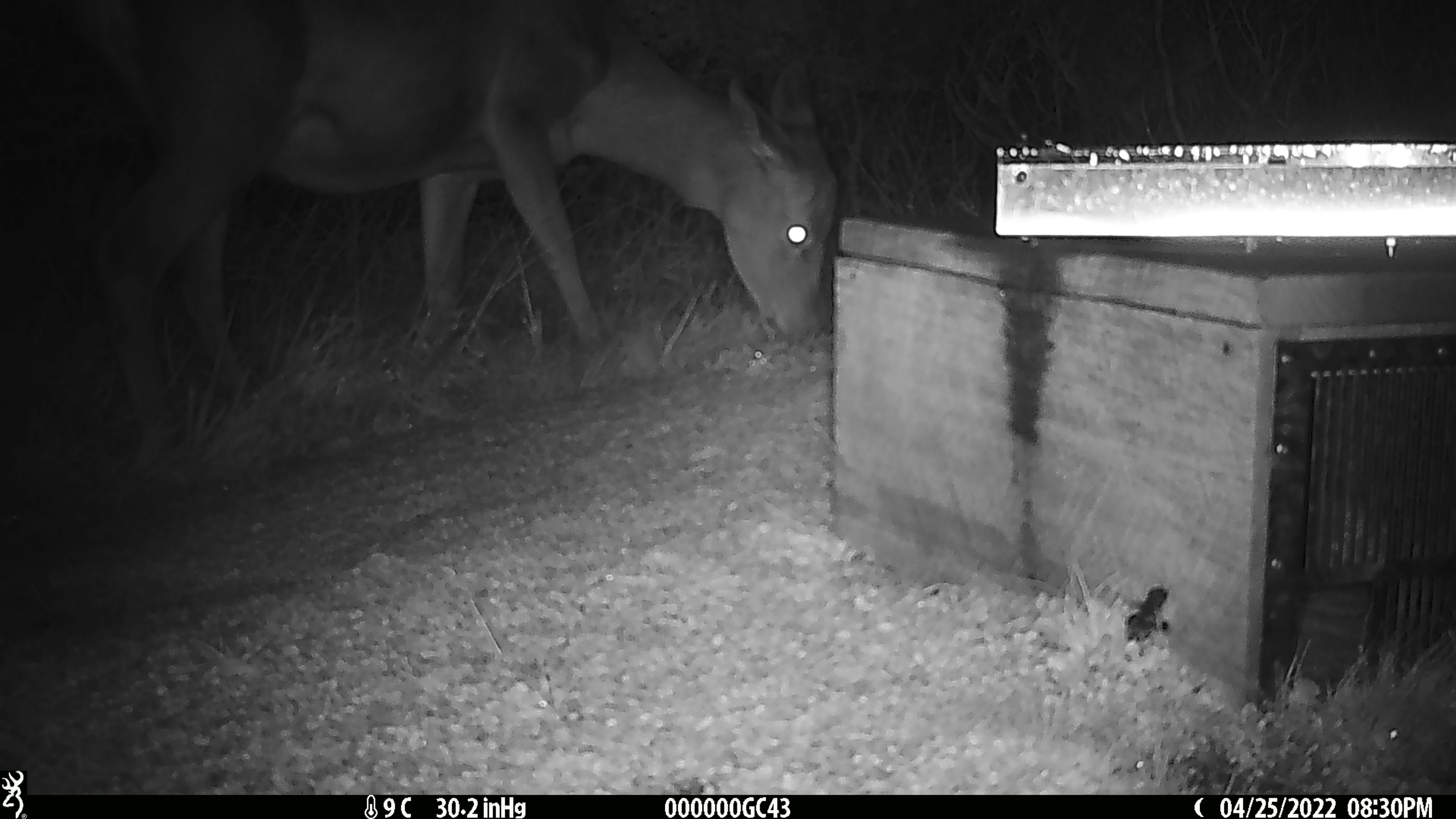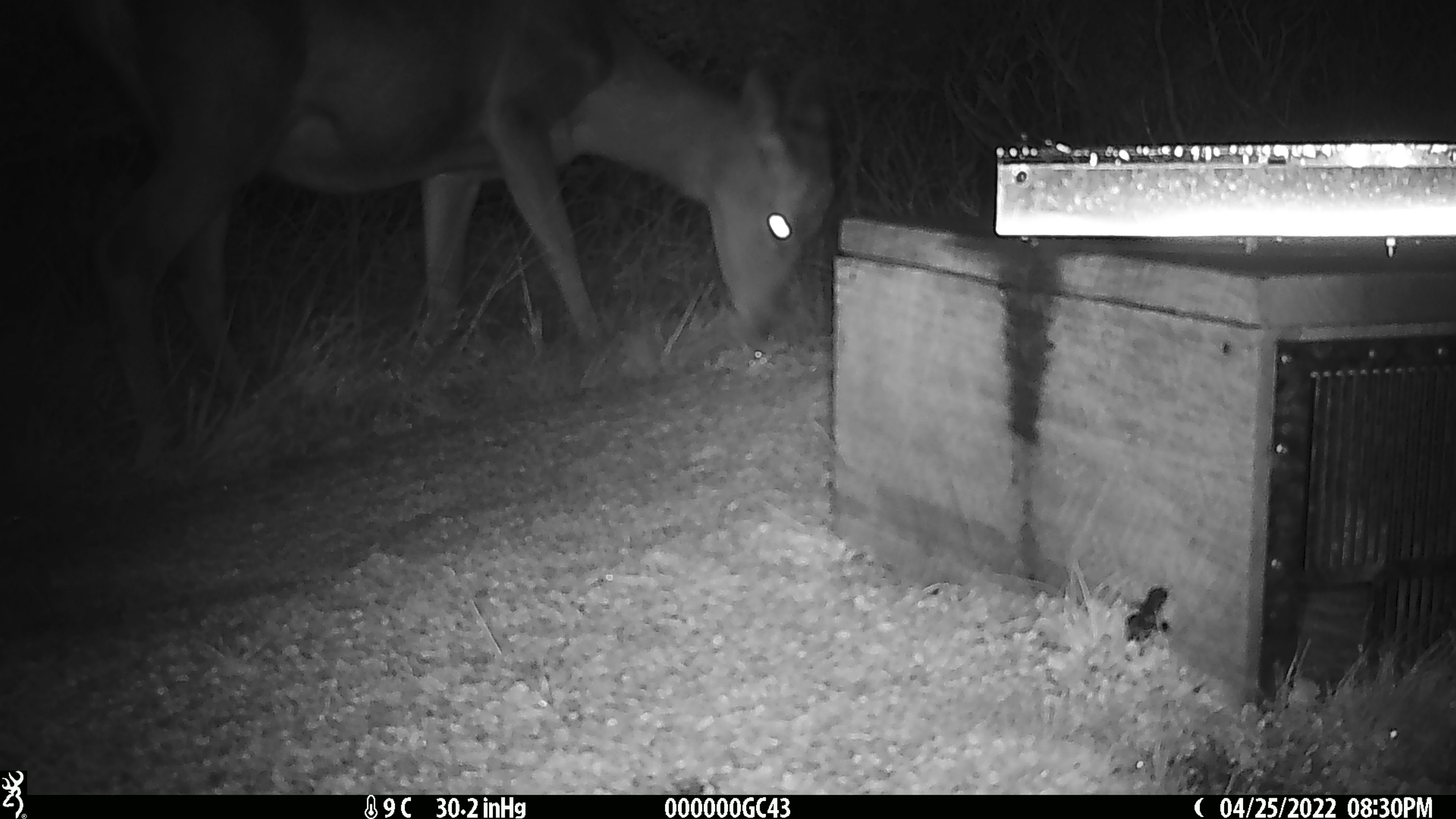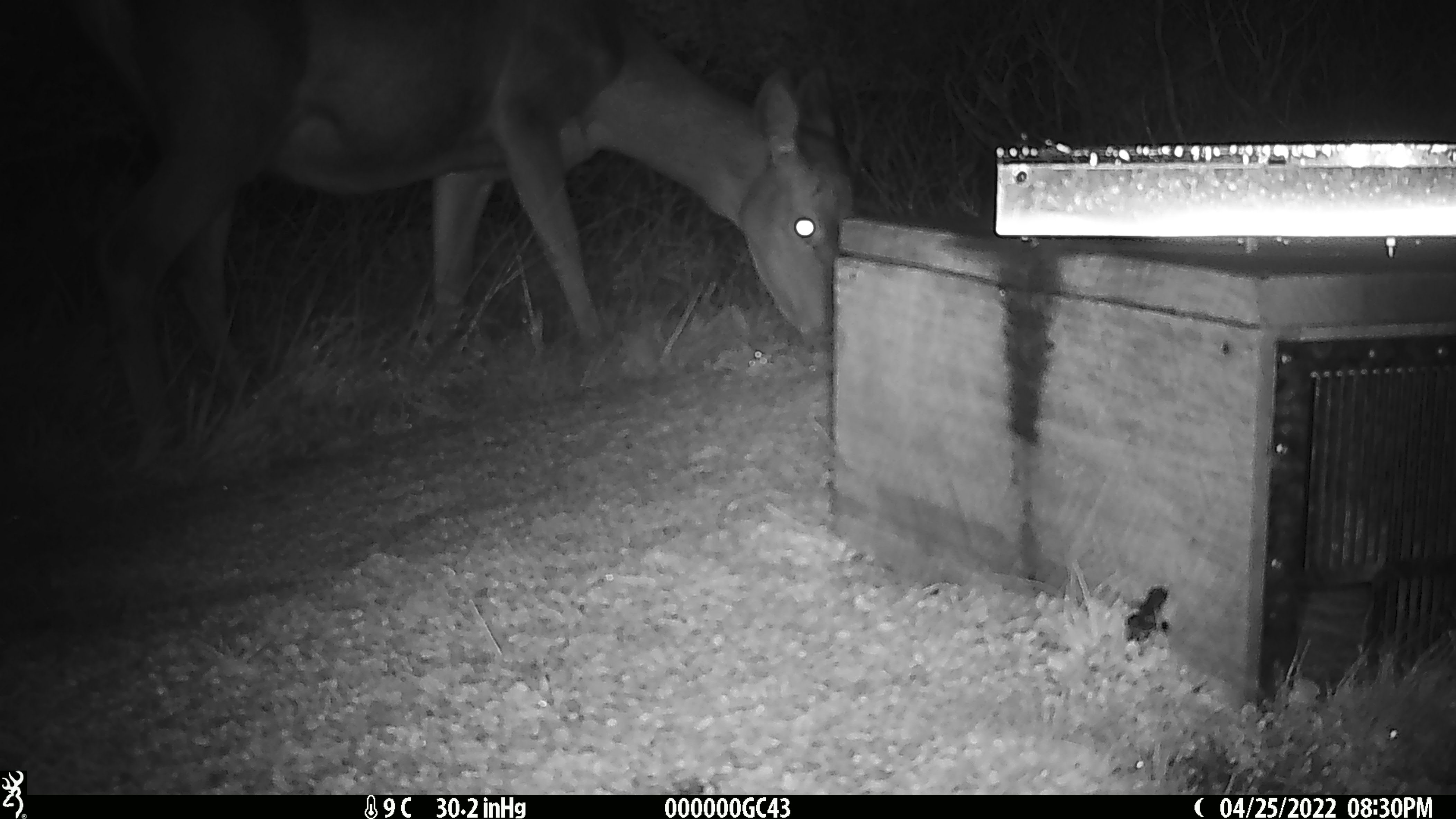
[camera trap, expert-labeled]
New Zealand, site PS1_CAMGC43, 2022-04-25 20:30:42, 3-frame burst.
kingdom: Animalia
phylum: Chordata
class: Mammalia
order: Artiodactyla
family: Cervidae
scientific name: Cervidae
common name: deer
Deer (Cervidae).